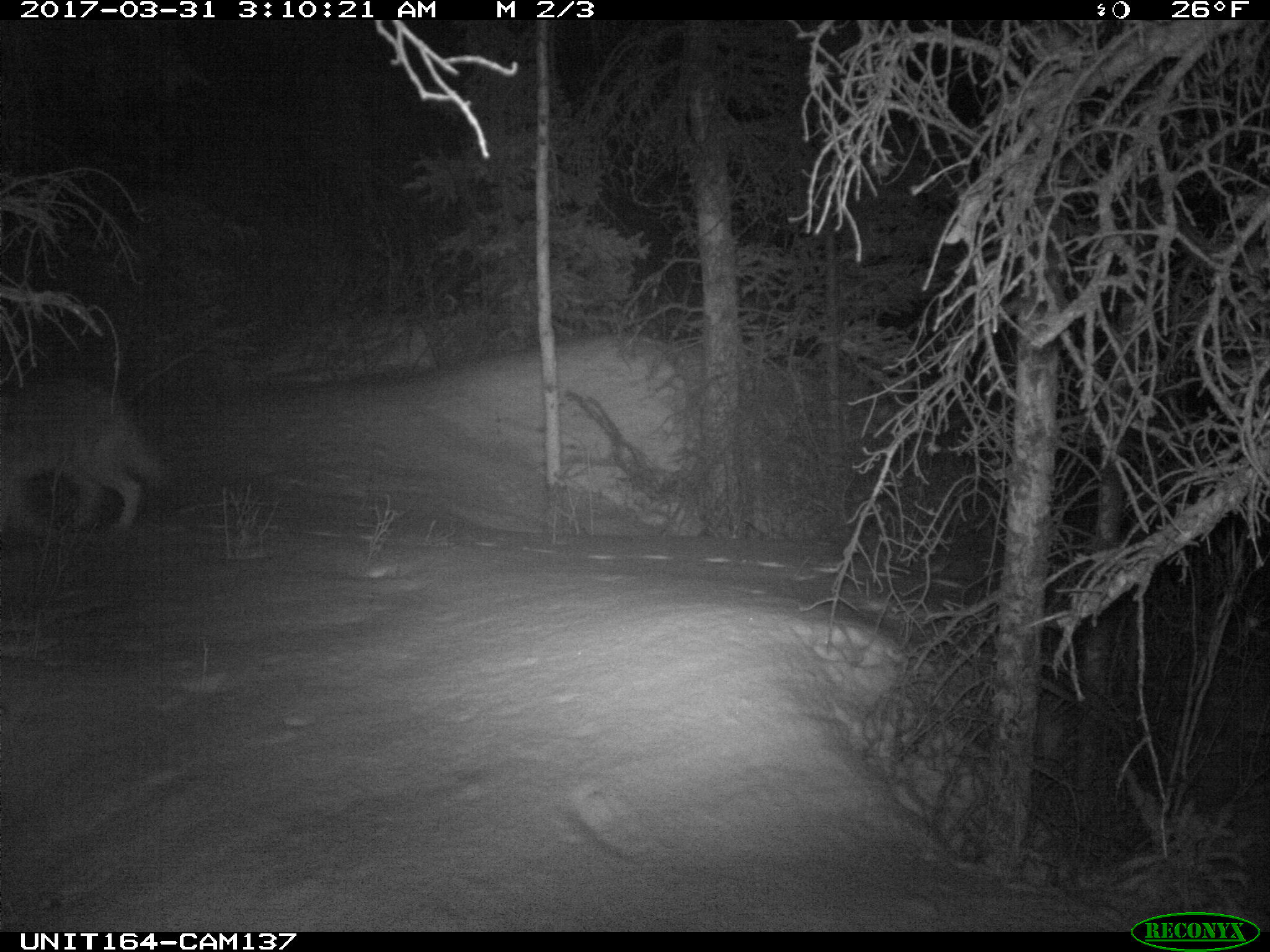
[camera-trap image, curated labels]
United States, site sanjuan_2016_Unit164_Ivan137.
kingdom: Animalia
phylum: Chordata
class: Mammalia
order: Carnivora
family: Canidae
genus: Canis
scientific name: Canis latrans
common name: coyote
Canis latrans (coyote).